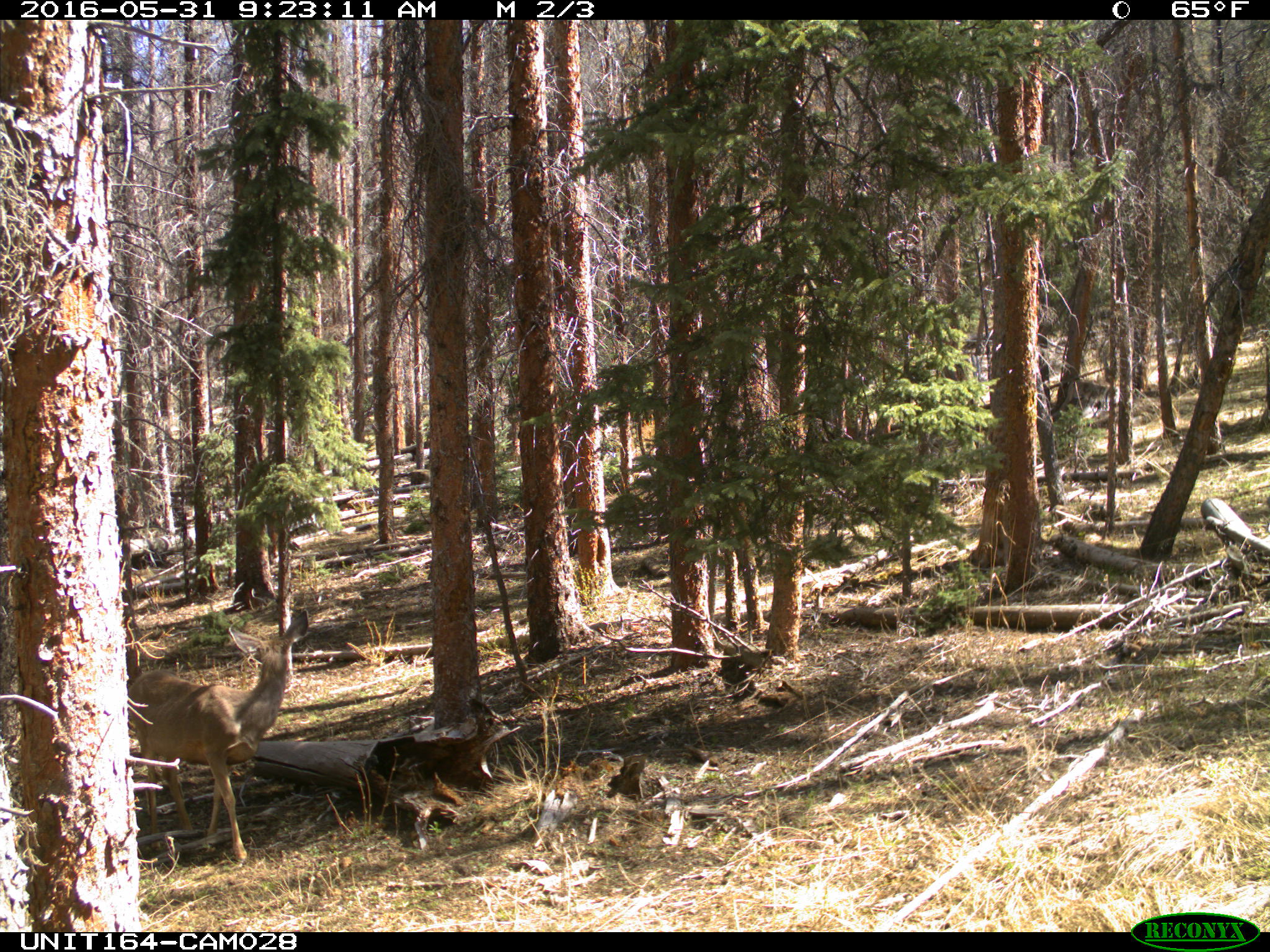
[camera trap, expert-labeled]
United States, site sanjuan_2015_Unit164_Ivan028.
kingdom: Animalia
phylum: Chordata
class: Mammalia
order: Artiodactyla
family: Cervidae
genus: Odocoileus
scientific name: Odocoileus hemionus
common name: mule deer